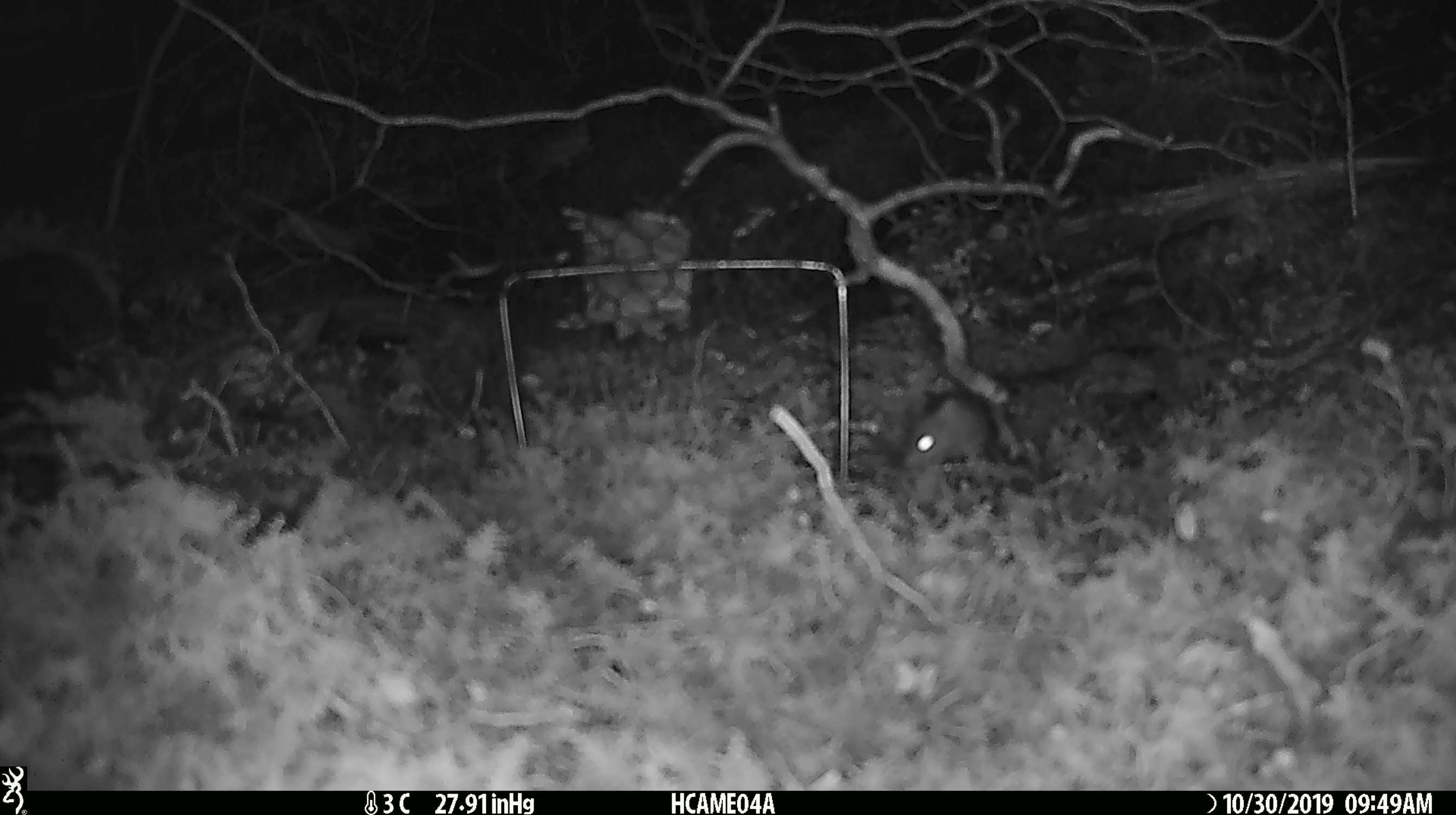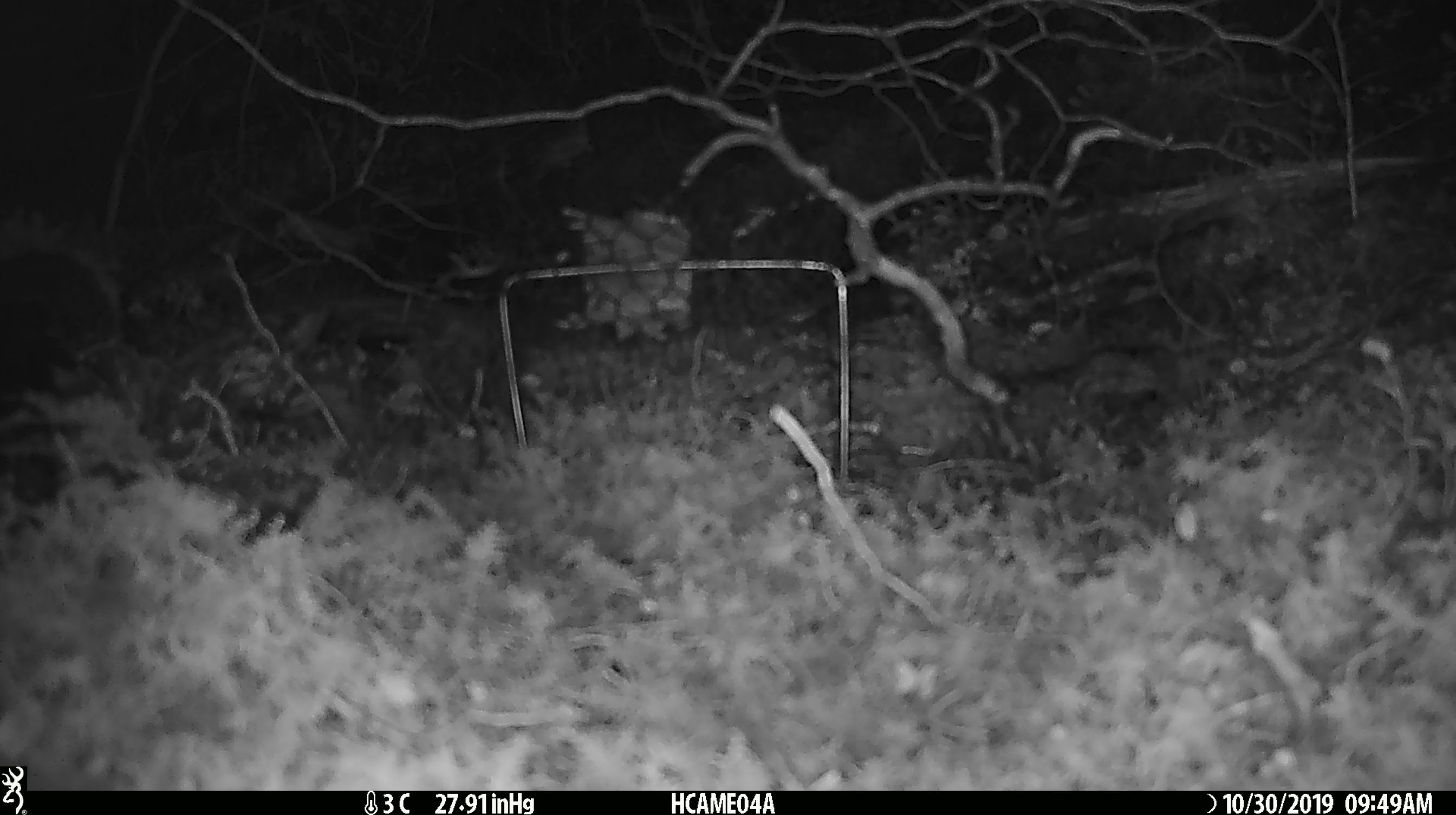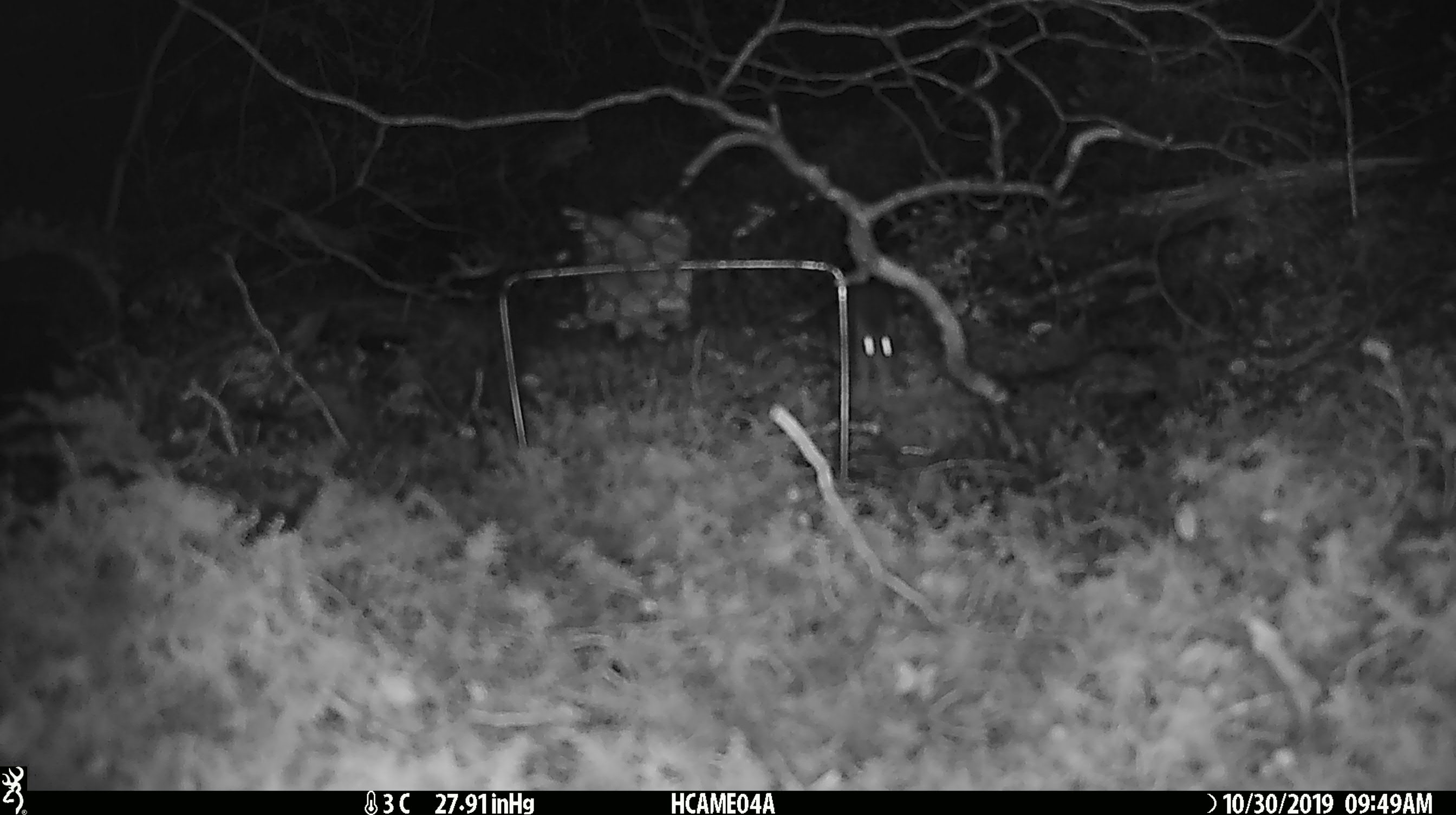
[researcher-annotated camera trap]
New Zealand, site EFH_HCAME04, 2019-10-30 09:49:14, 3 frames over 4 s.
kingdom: Animalia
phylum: Chordata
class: Mammalia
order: Rodentia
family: Muridae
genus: Mus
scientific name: Mus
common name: mouse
Mouse (Mus).